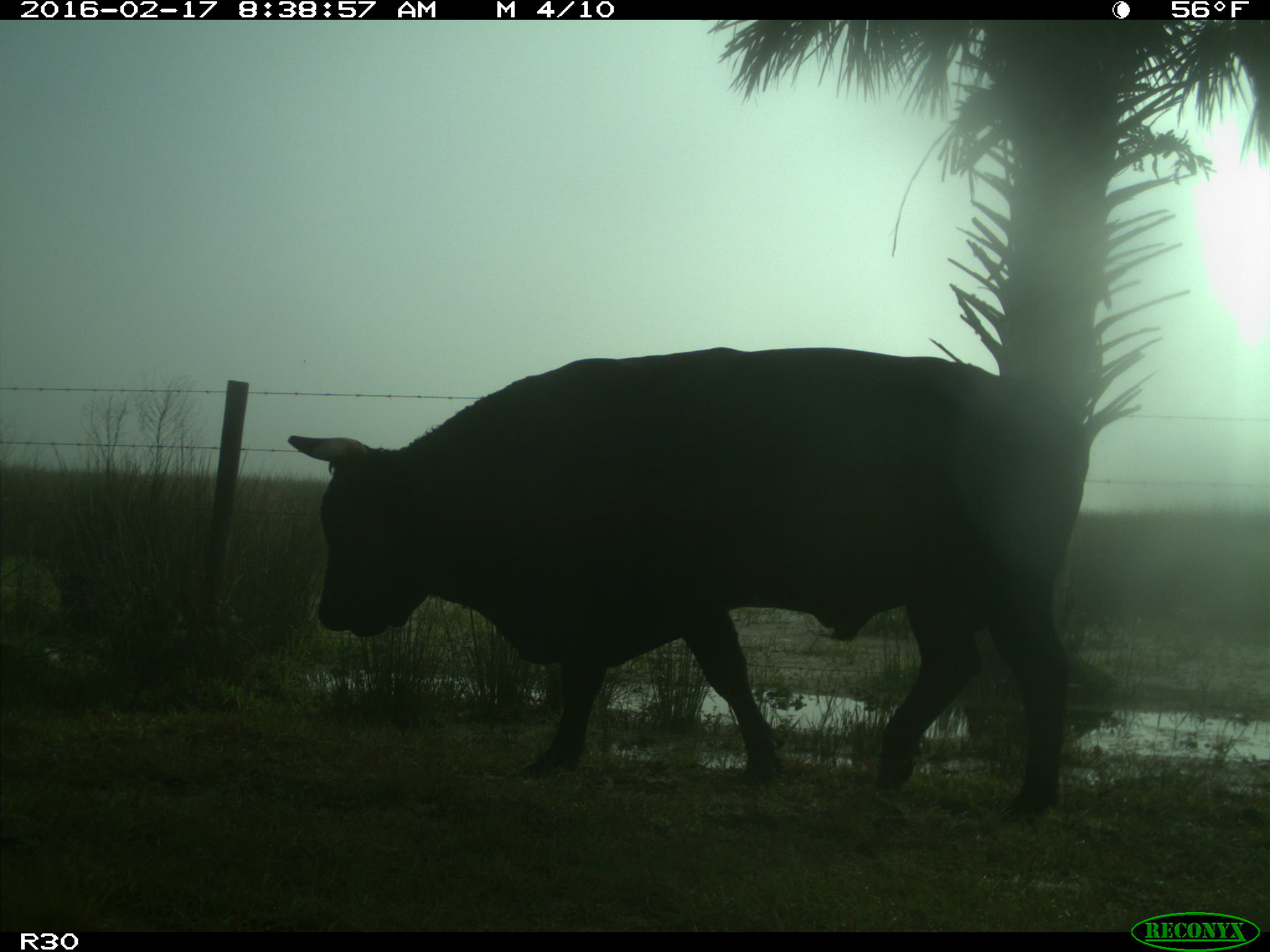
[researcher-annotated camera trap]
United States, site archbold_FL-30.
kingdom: Animalia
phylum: Chordata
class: Mammalia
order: Artiodactyla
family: Bovidae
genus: Bos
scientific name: Bos taurus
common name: domestic cow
Bos taurus (domestic cow).